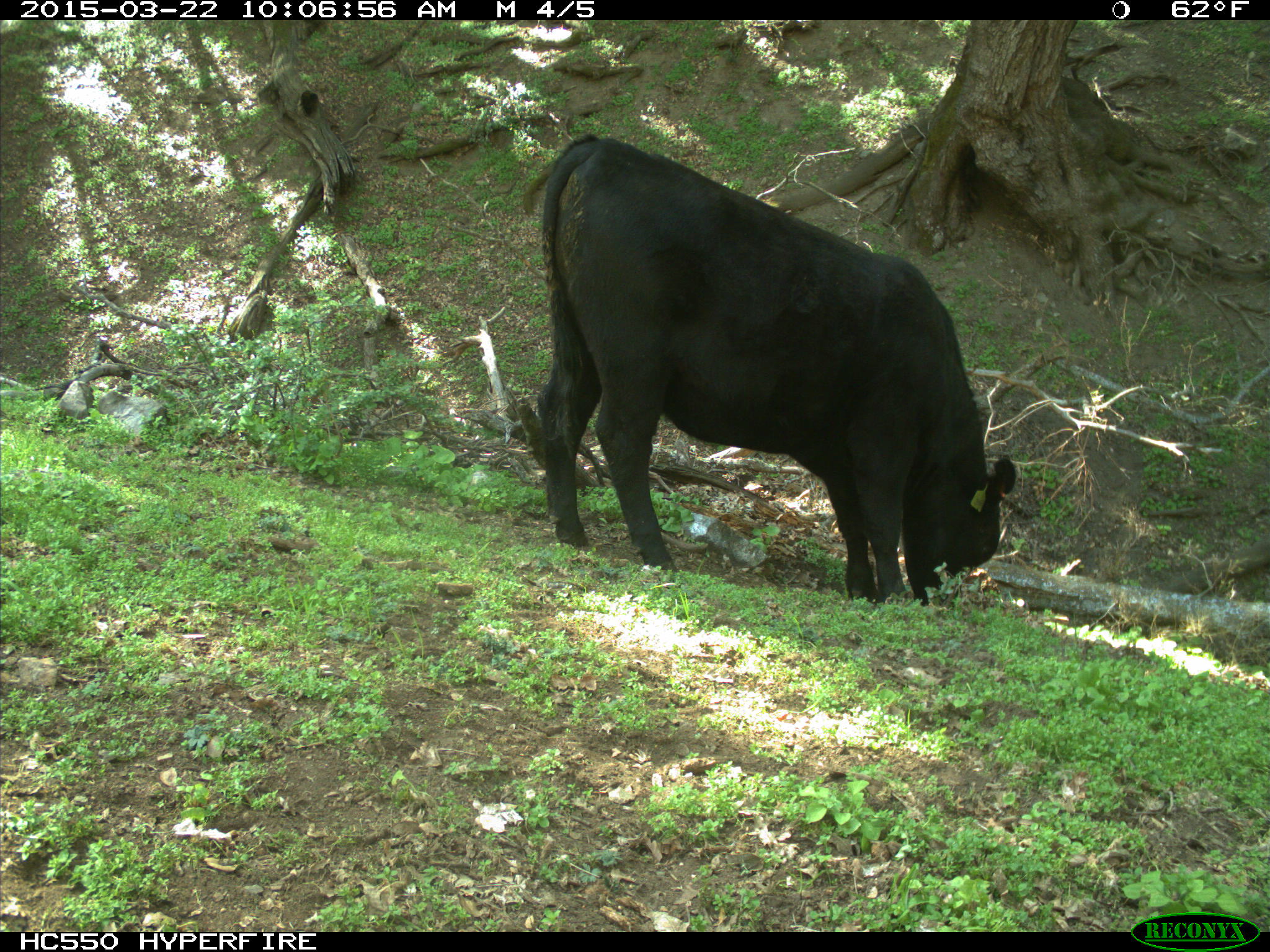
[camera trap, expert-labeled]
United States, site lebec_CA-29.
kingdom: Animalia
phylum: Chordata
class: Mammalia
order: Artiodactyla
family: Bovidae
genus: Bos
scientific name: Bos taurus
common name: domestic cow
Bos taurus (domestic cow).